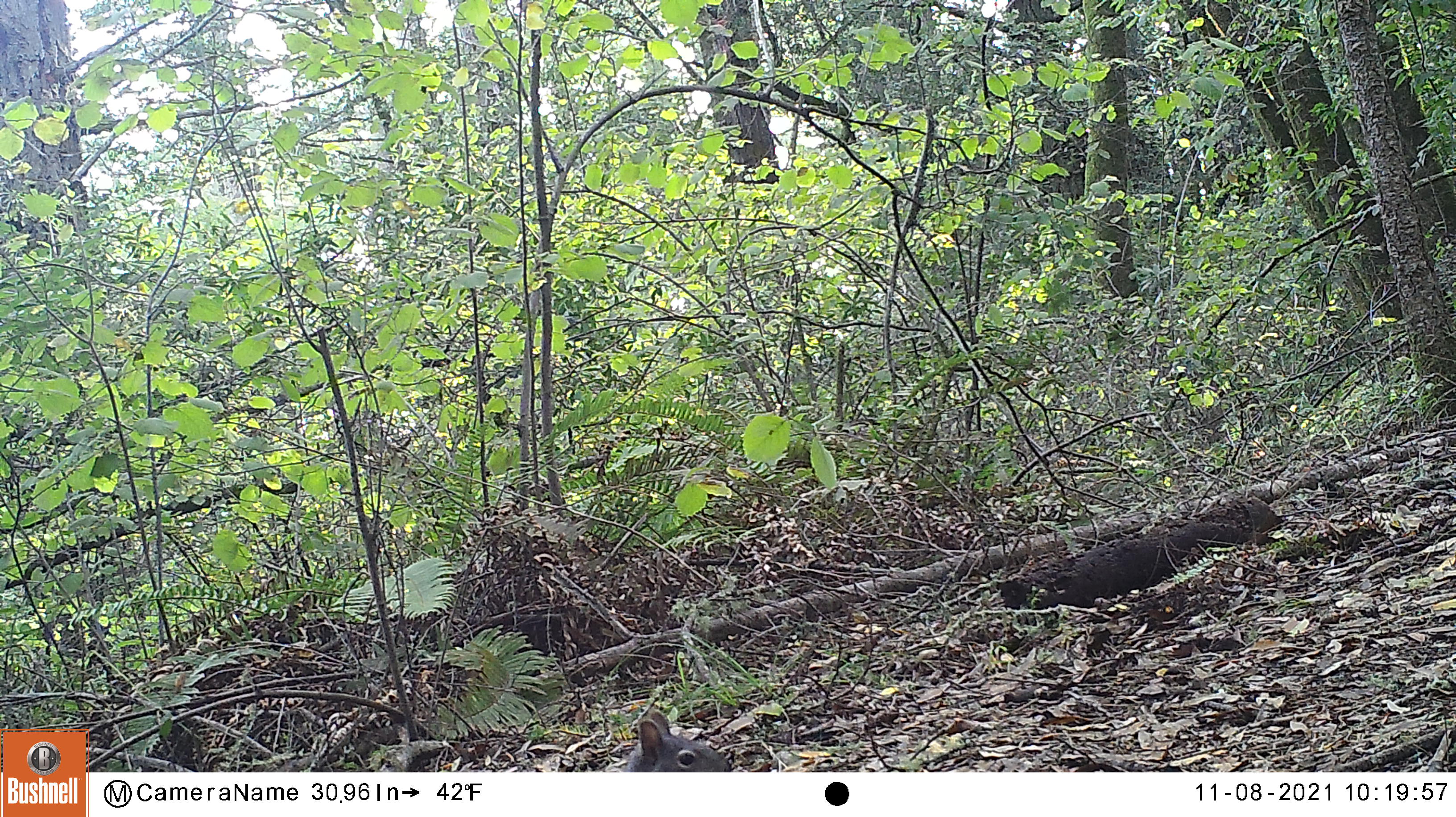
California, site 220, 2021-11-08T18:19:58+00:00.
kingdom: Animalia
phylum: Chordata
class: Mammalia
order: Rodentia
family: Sciuridae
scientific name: Sciuridae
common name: squirrel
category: unknown squirrel